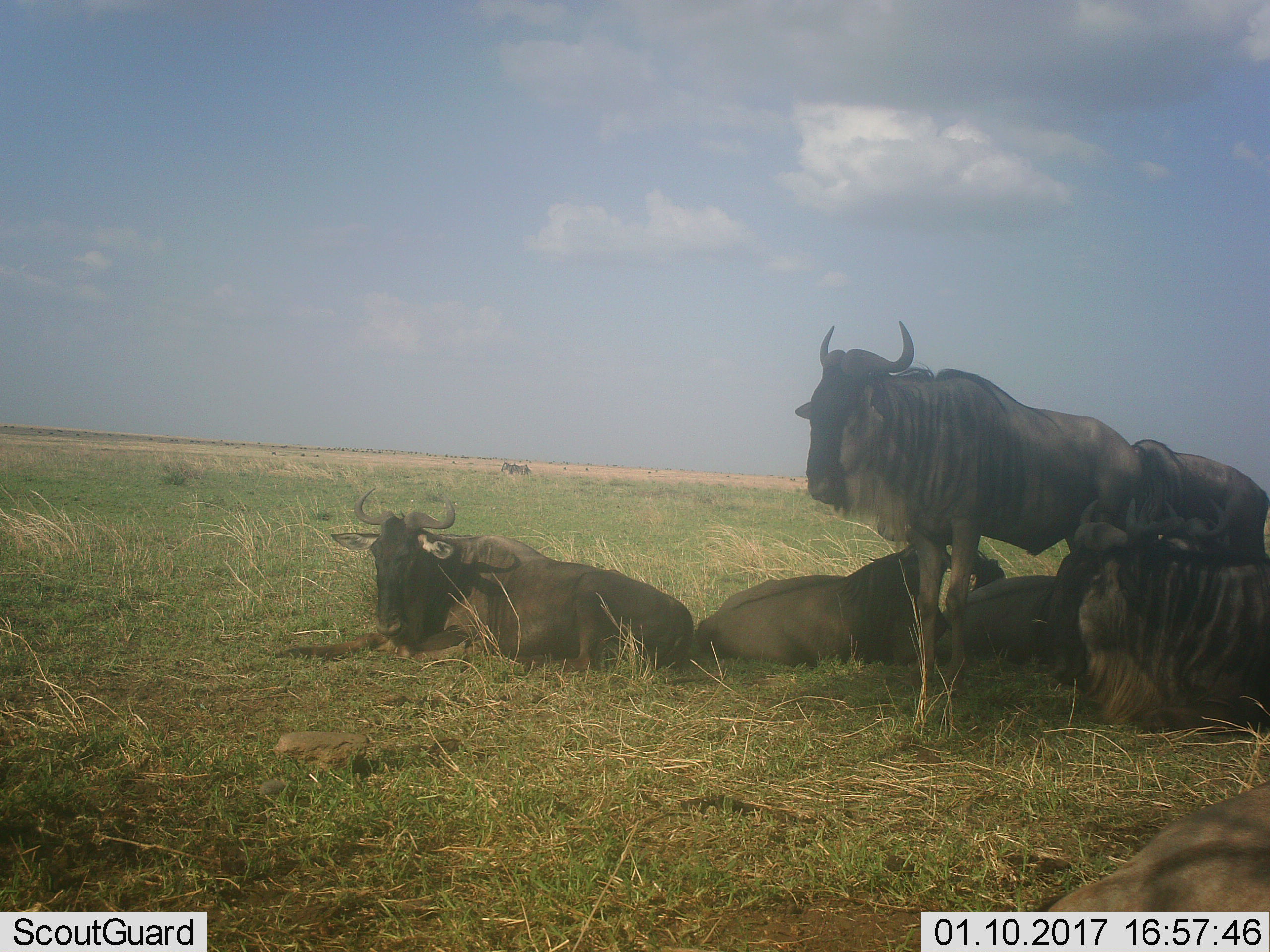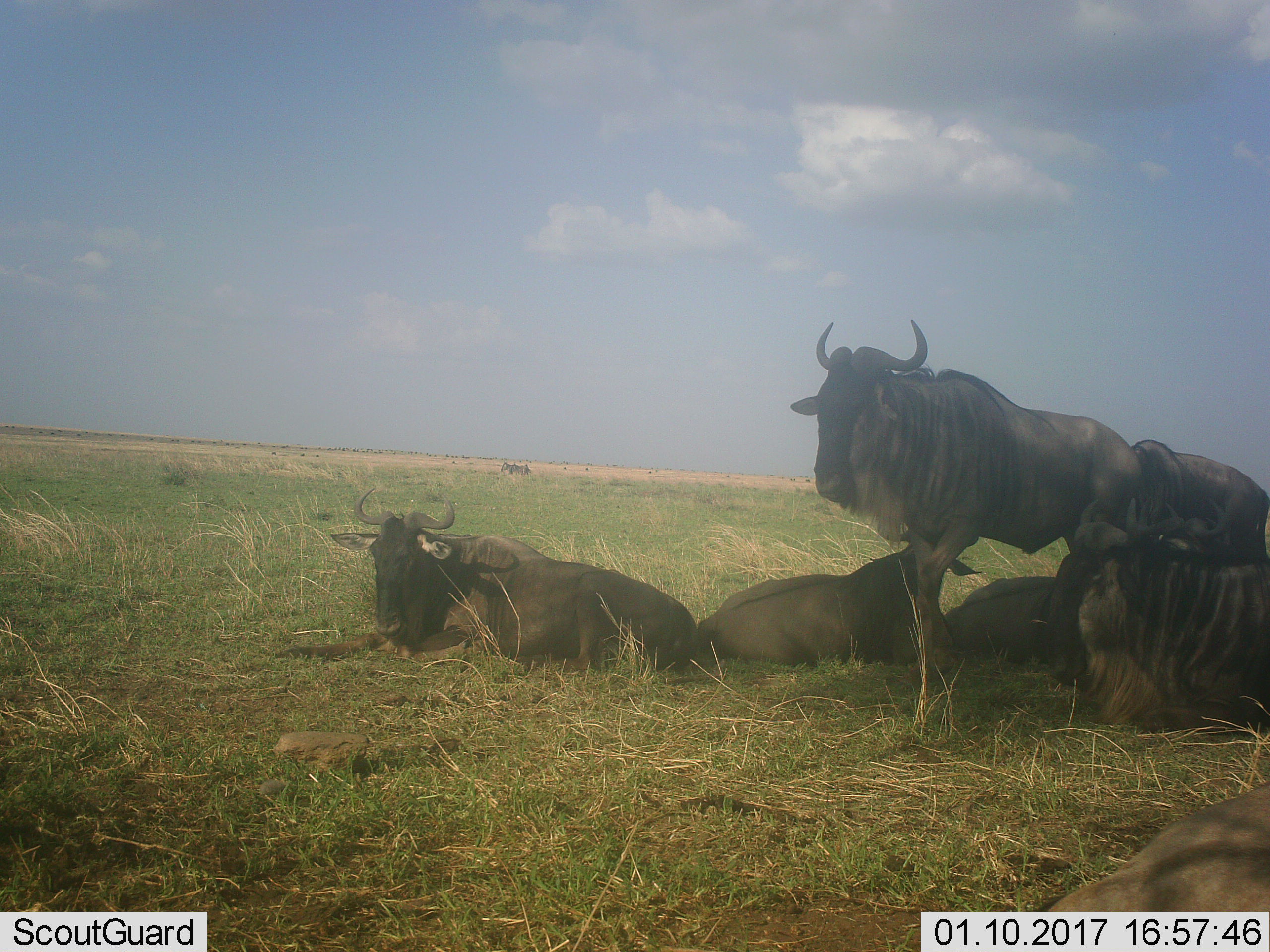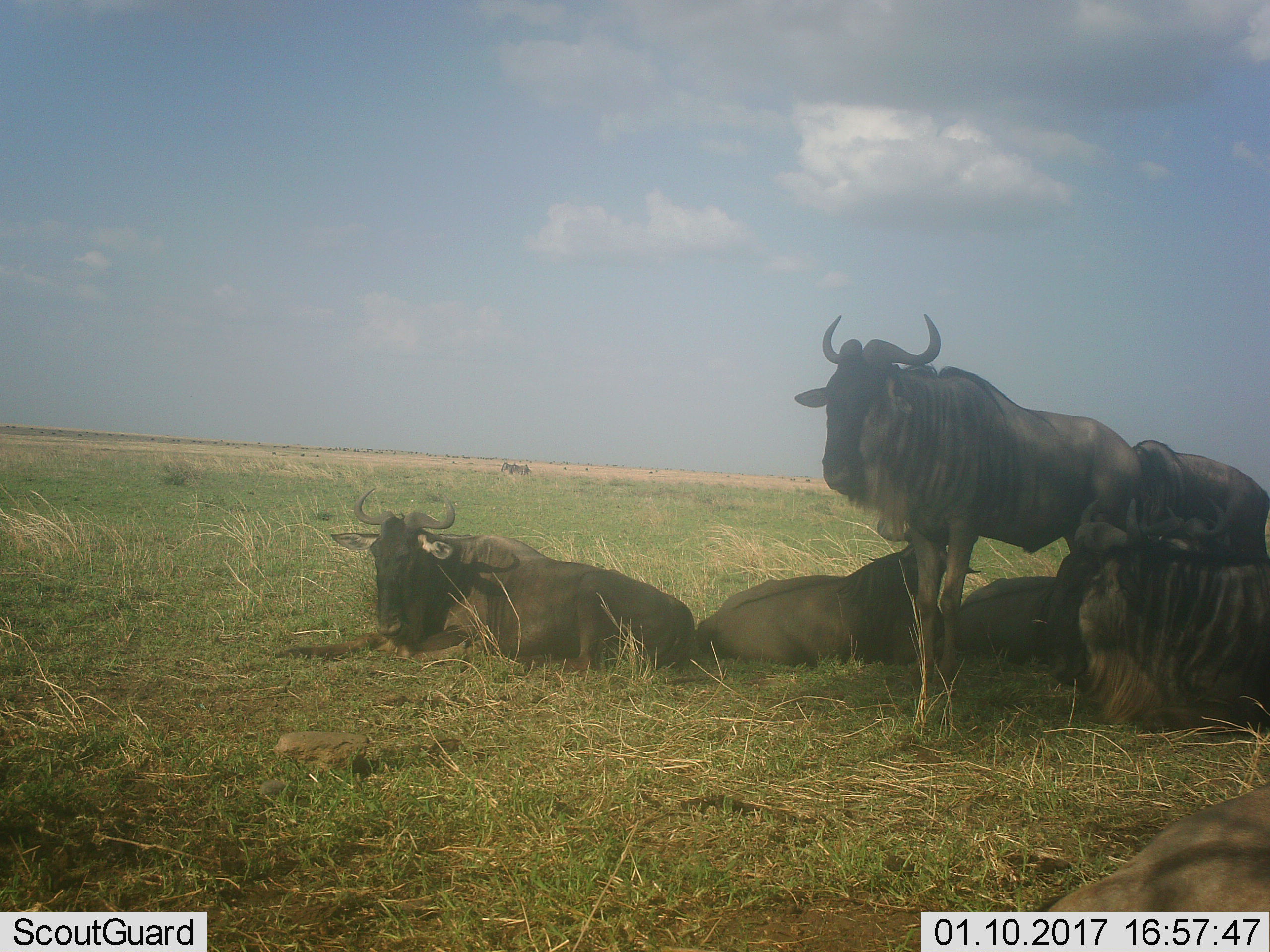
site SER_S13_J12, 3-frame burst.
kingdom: Animalia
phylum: Chordata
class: Mammalia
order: Artiodactyla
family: Bovidae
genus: Connochaetes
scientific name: Connochaetes taurinus taurinus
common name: blue wildebeest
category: wildebeestblue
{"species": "wildebeestblue (blue wildebeest) (Connochaetes taurinus taurinus)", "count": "10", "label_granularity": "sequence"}